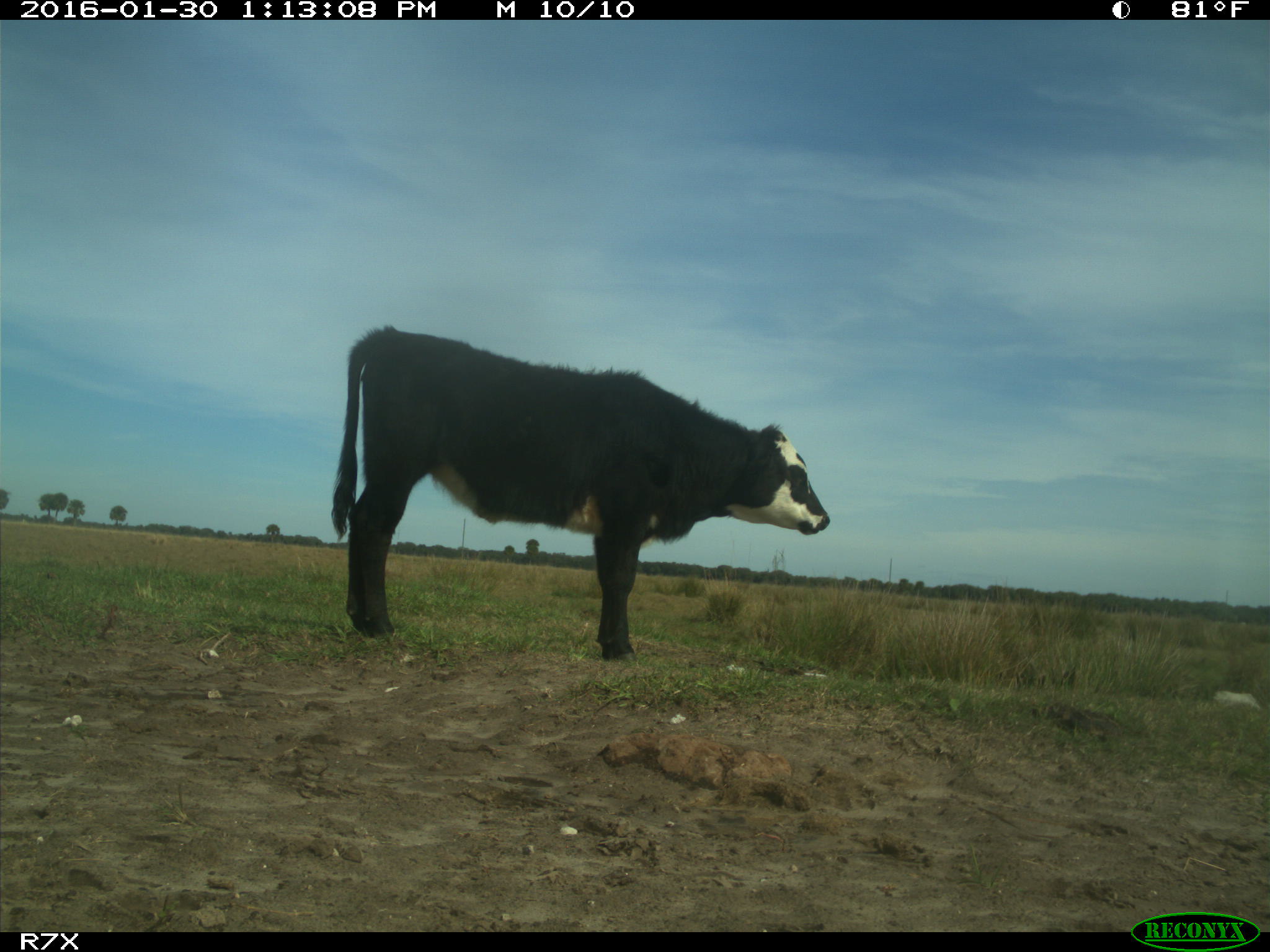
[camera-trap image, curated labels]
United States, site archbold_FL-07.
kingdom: Animalia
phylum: Chordata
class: Mammalia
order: Artiodactyla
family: Bovidae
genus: Bos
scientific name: Bos taurus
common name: domestic cow